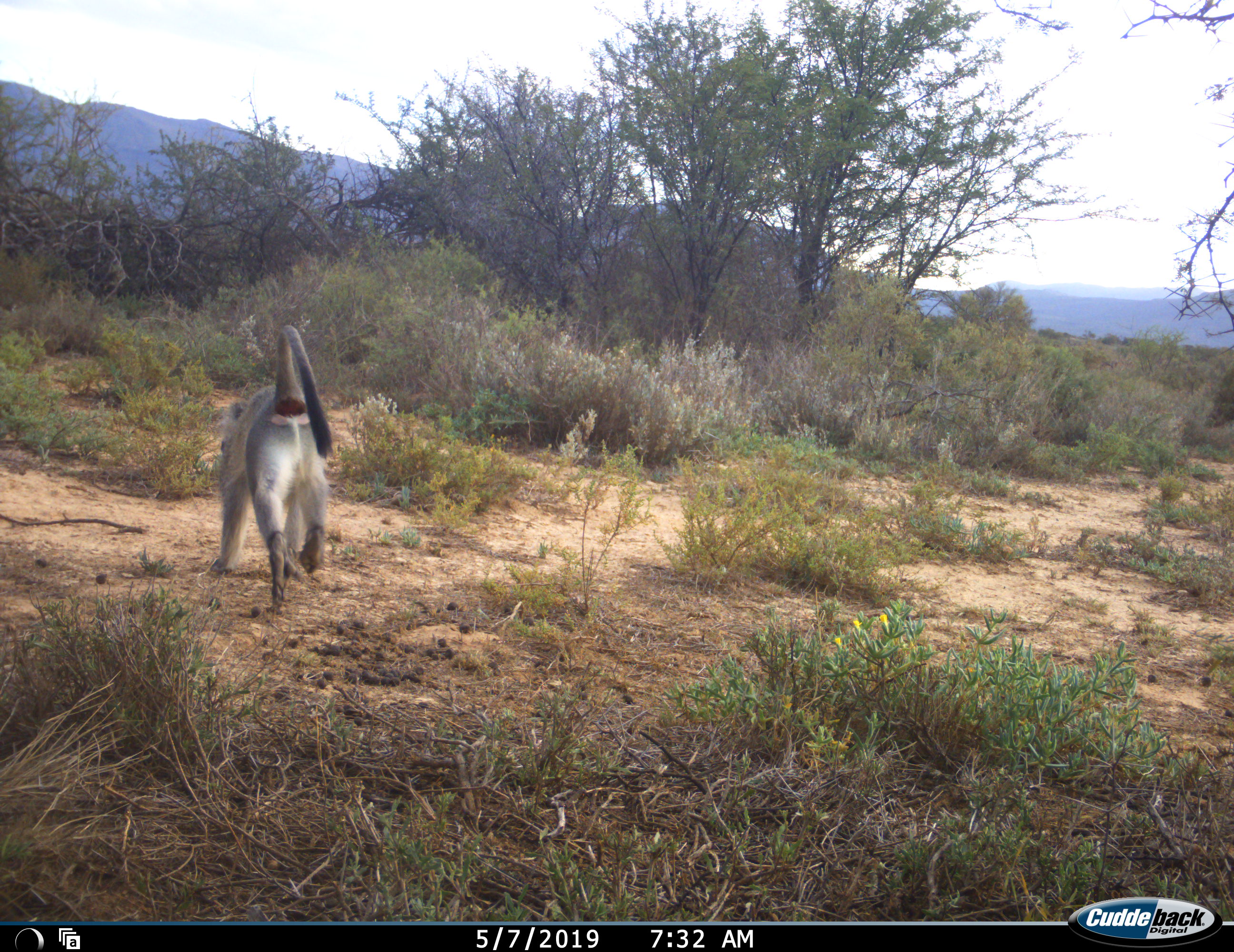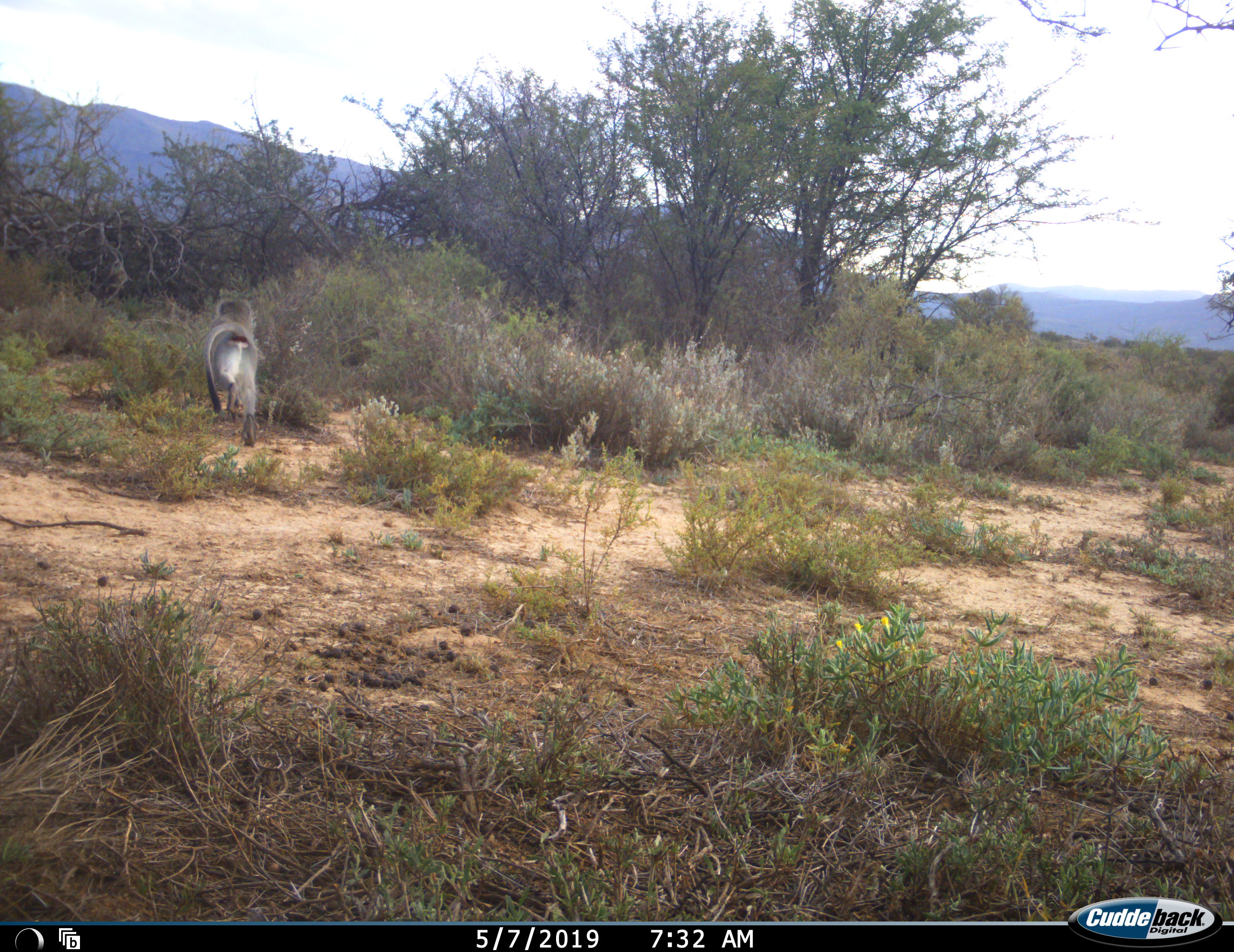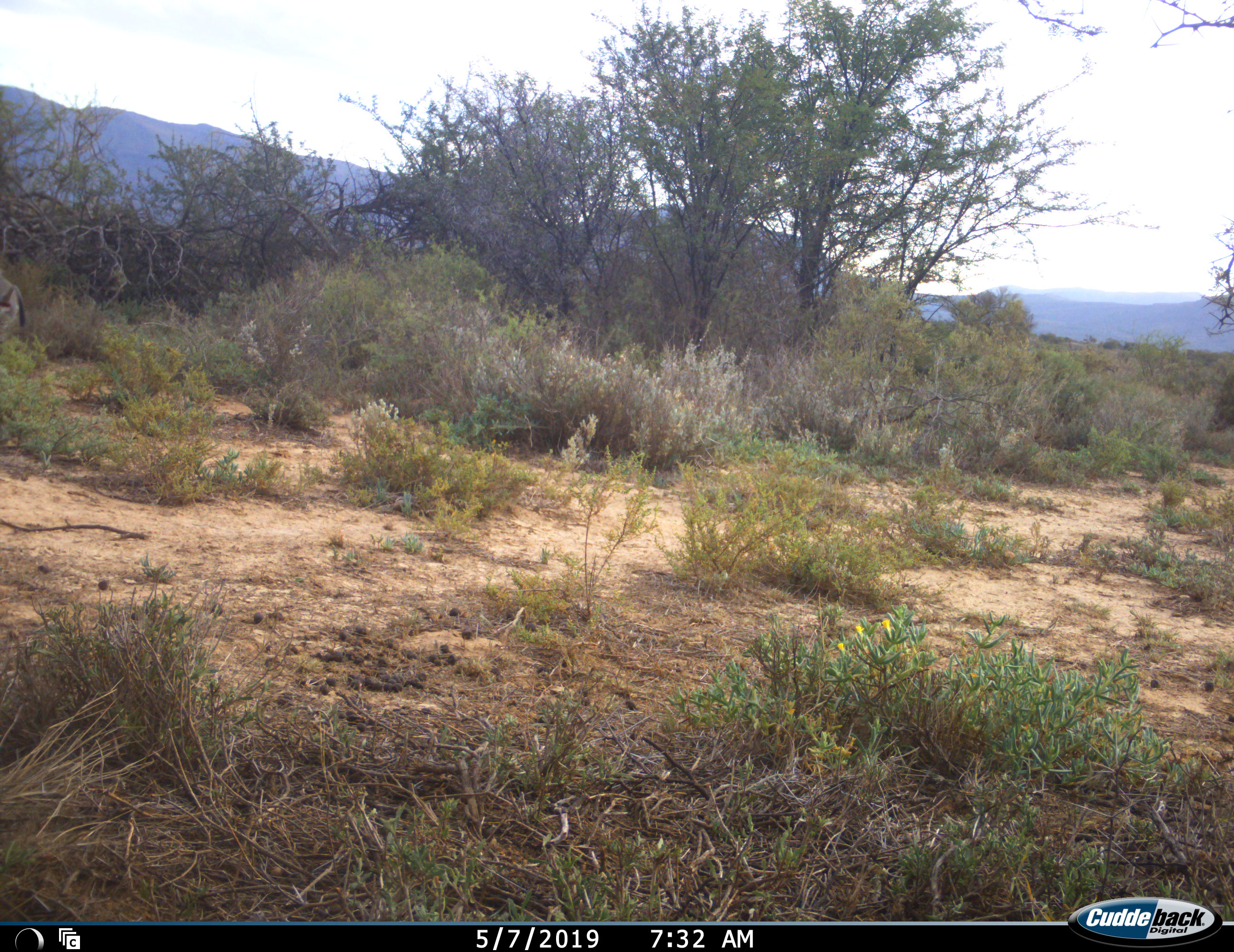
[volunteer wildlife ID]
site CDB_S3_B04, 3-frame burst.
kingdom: Animalia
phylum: Chordata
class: Mammalia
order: Primates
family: Cercopithecidae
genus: Chlorocebus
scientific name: Chlorocebus pygerythrus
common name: vervet monkey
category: monkeyvervet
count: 1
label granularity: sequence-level